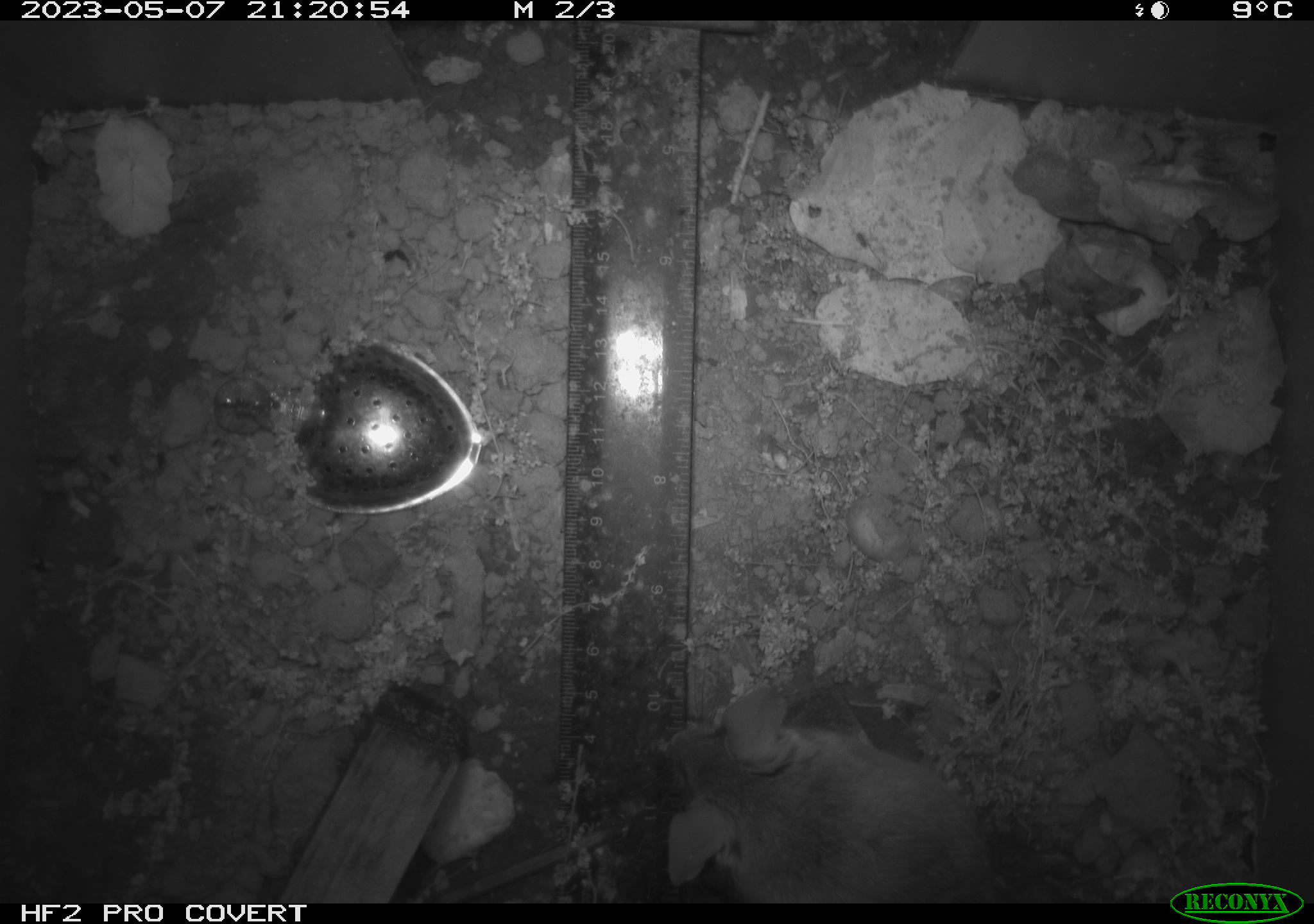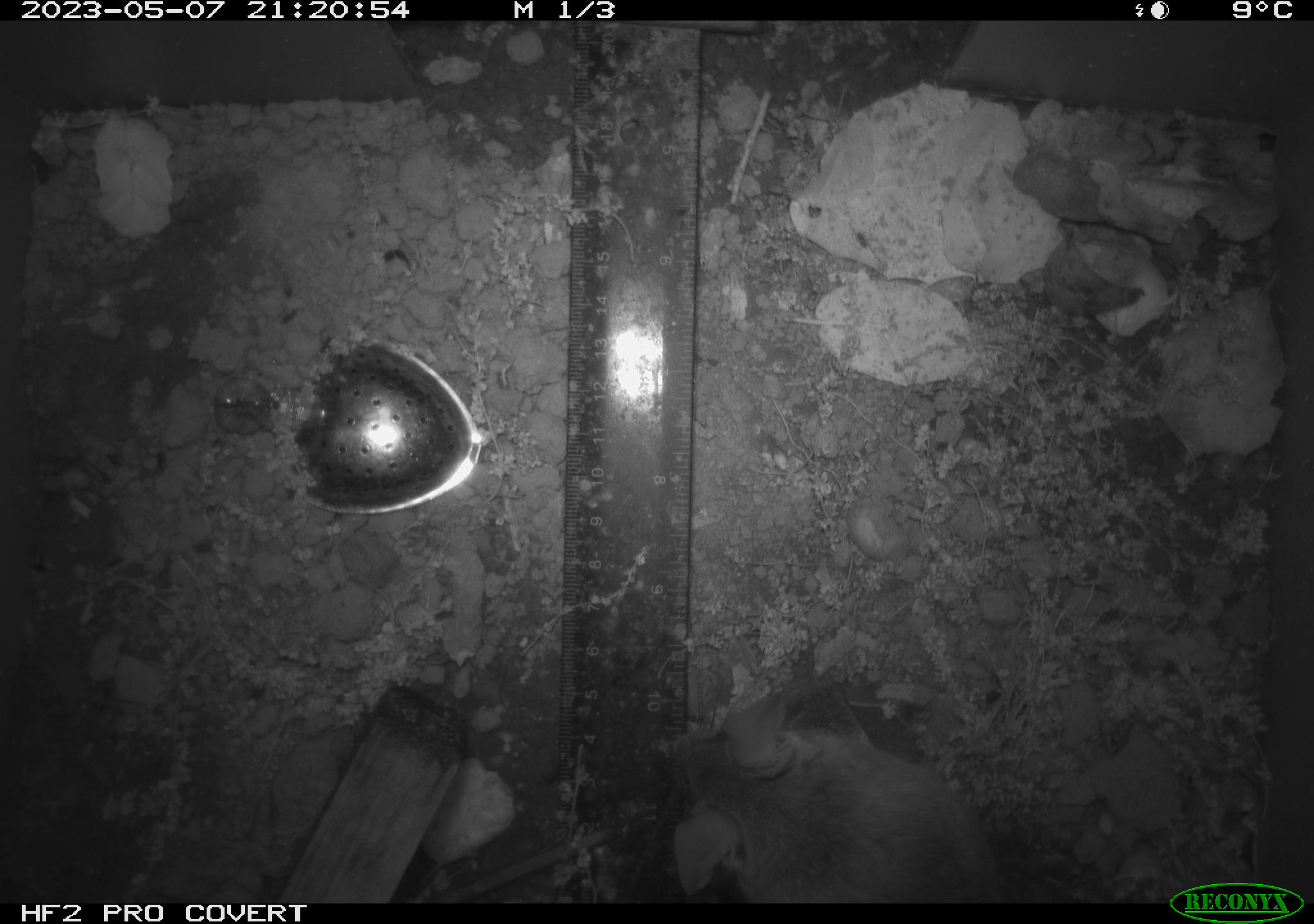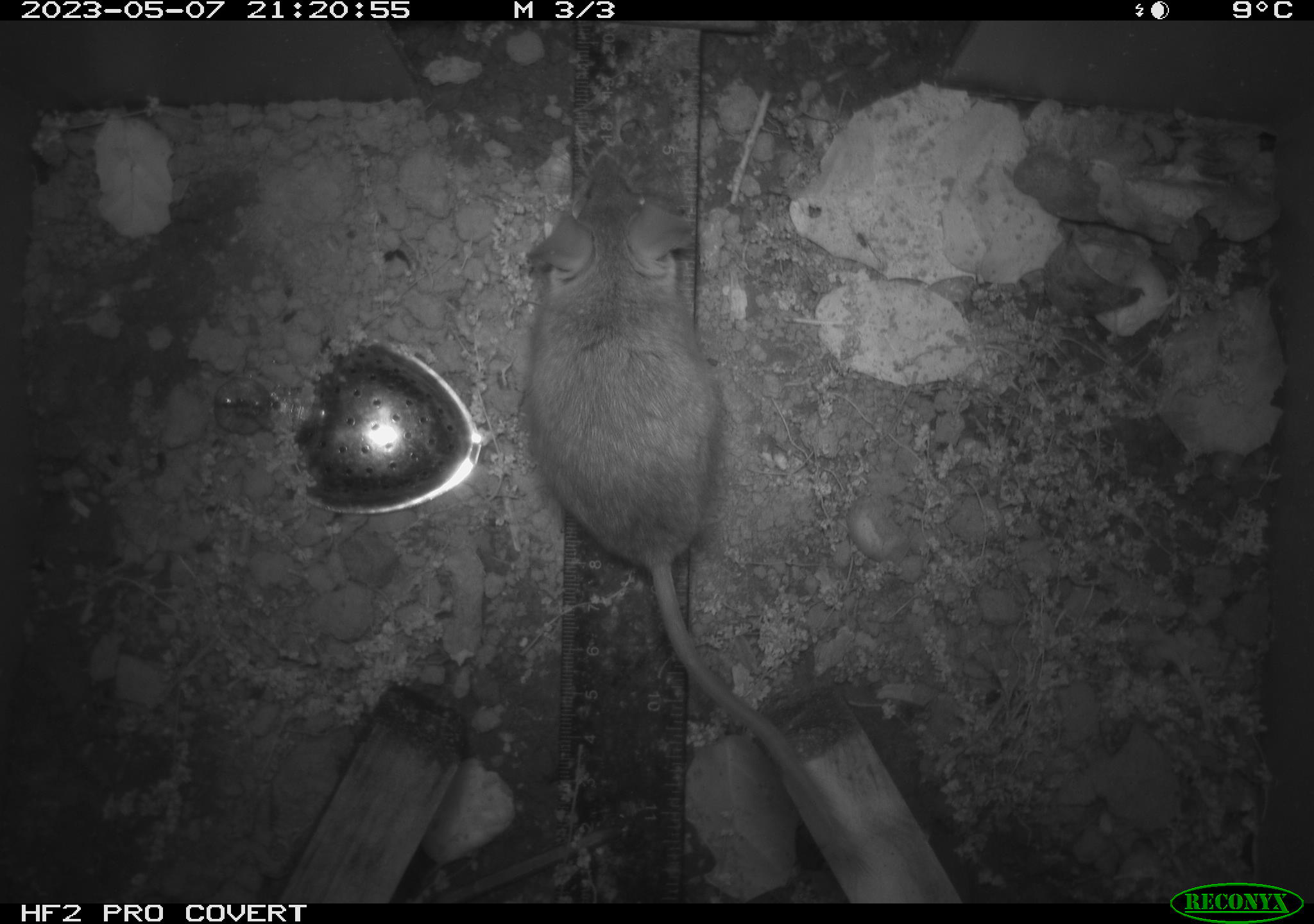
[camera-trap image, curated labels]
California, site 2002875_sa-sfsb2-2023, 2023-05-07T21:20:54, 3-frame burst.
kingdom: Animalia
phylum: Chordata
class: Mammalia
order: Rodentia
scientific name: Rodentia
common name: mouse species